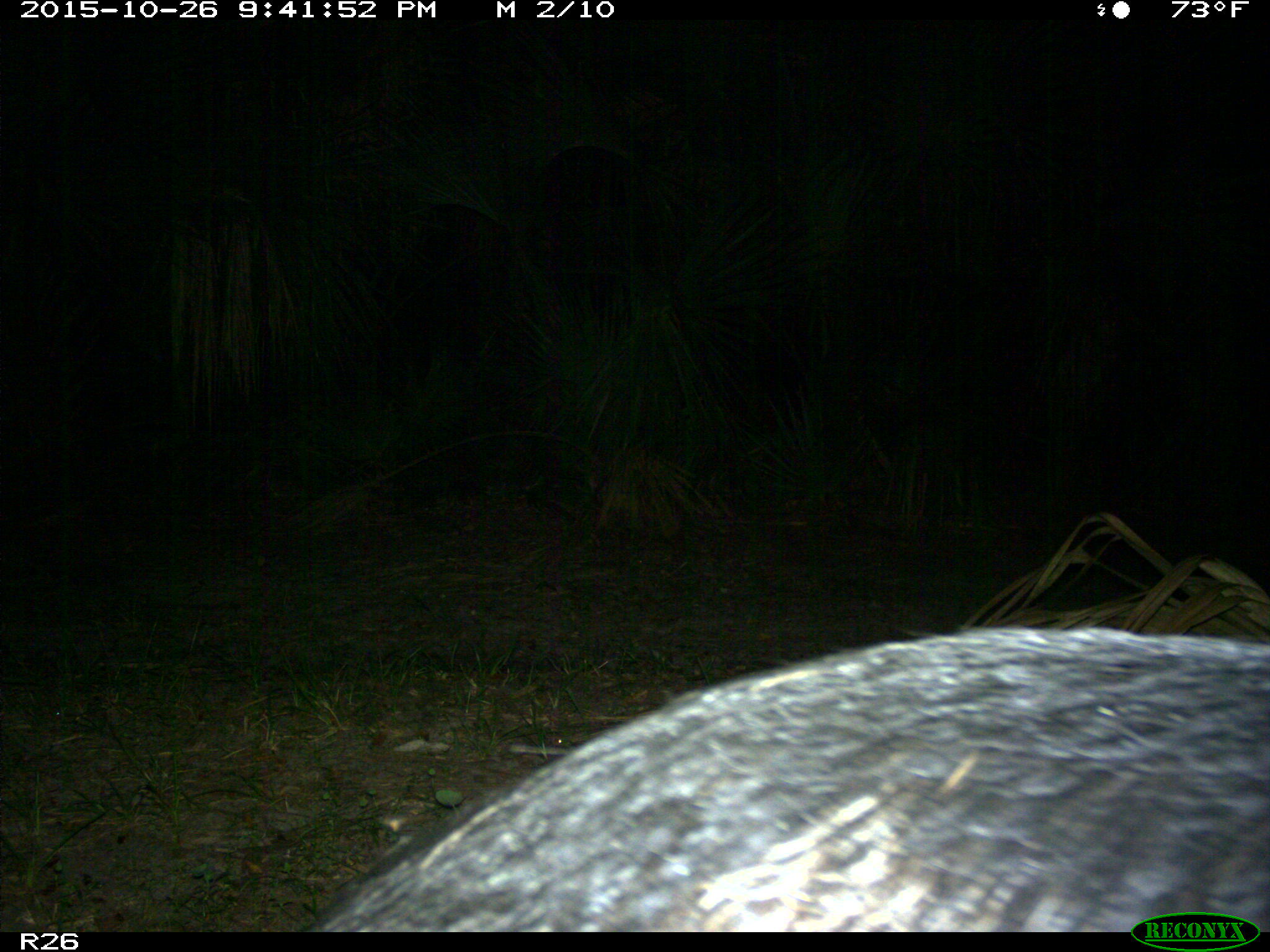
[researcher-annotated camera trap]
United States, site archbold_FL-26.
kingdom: Animalia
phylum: Chordata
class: Mammalia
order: Artiodactyla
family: Suidae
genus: Sus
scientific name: Sus scrofa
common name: wild boar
Sus scrofa (wild boar).